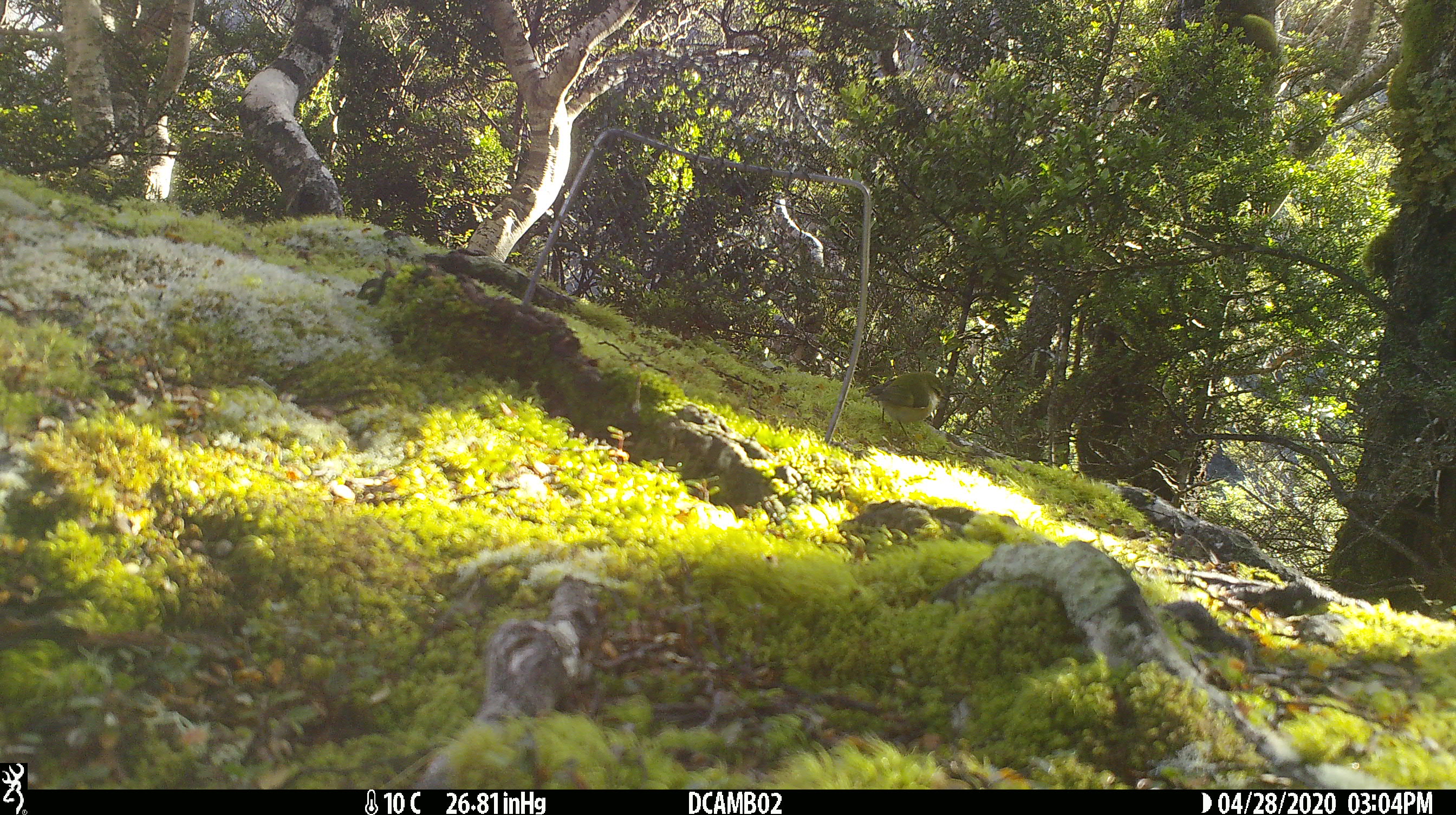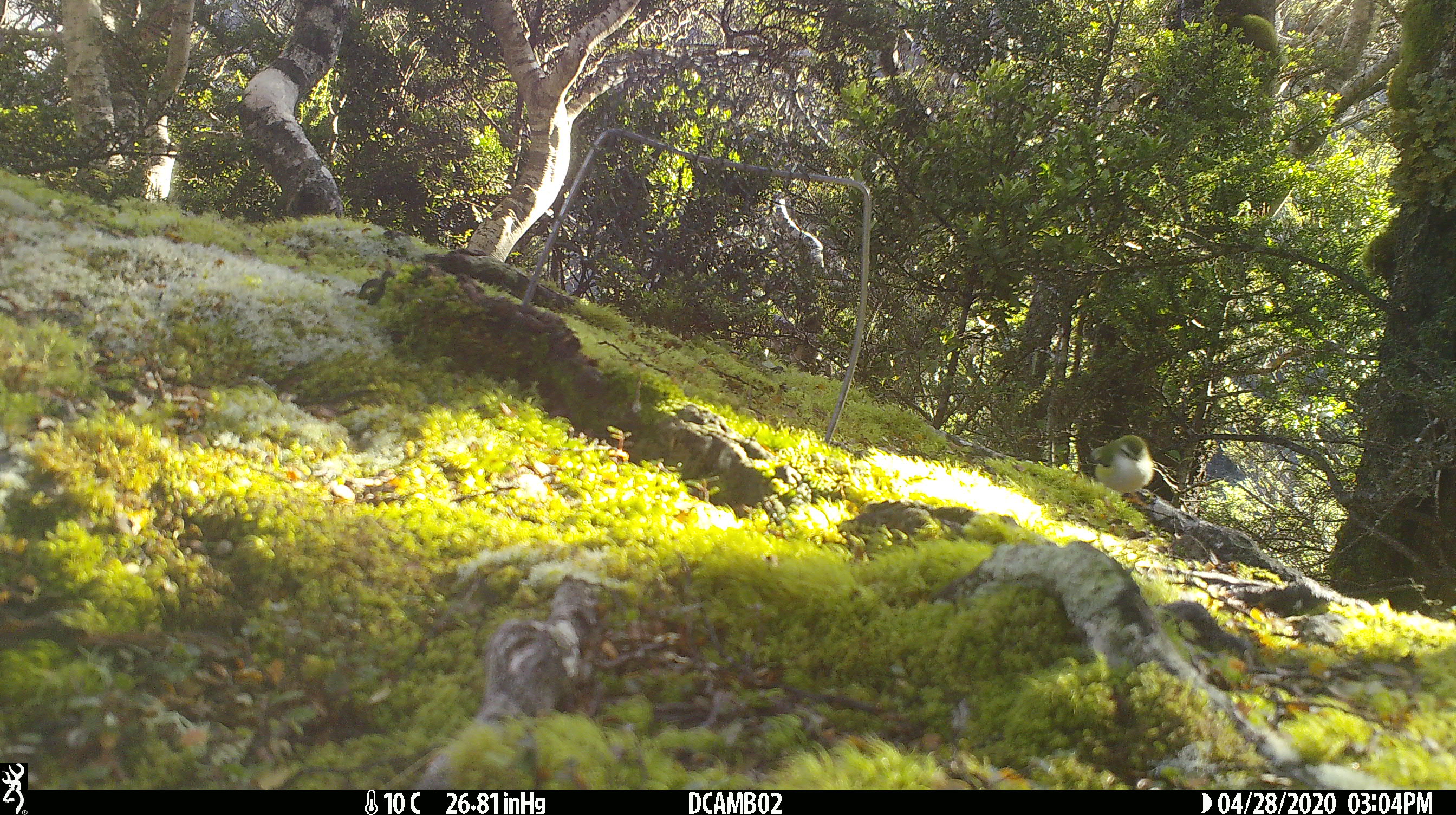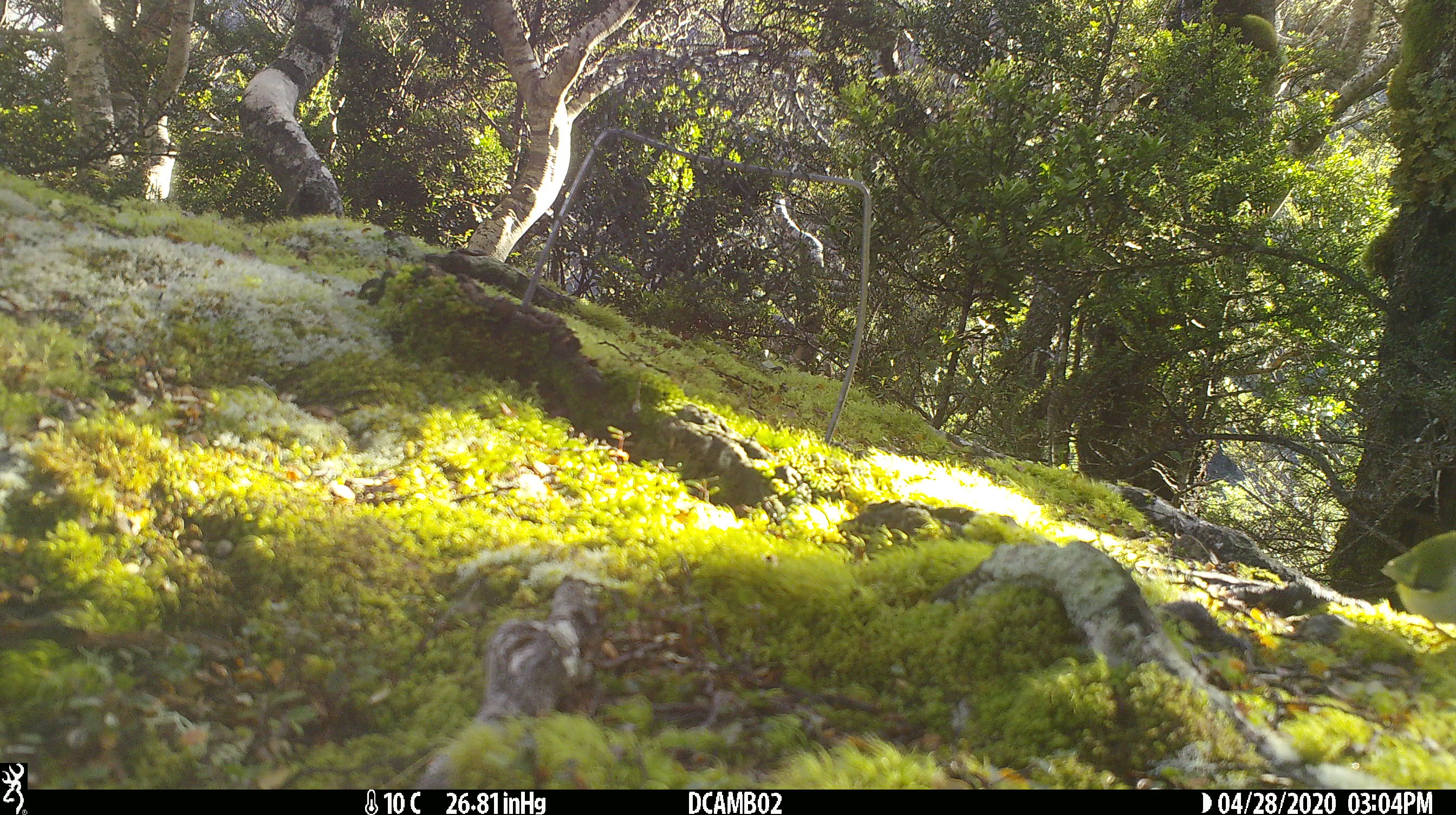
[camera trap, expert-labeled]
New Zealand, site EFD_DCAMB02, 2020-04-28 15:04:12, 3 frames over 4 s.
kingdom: Animalia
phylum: Chordata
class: Aves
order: Passeriformes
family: Acanthisittidae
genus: Acanthisitta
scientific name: Acanthisitta chloris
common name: rifleman